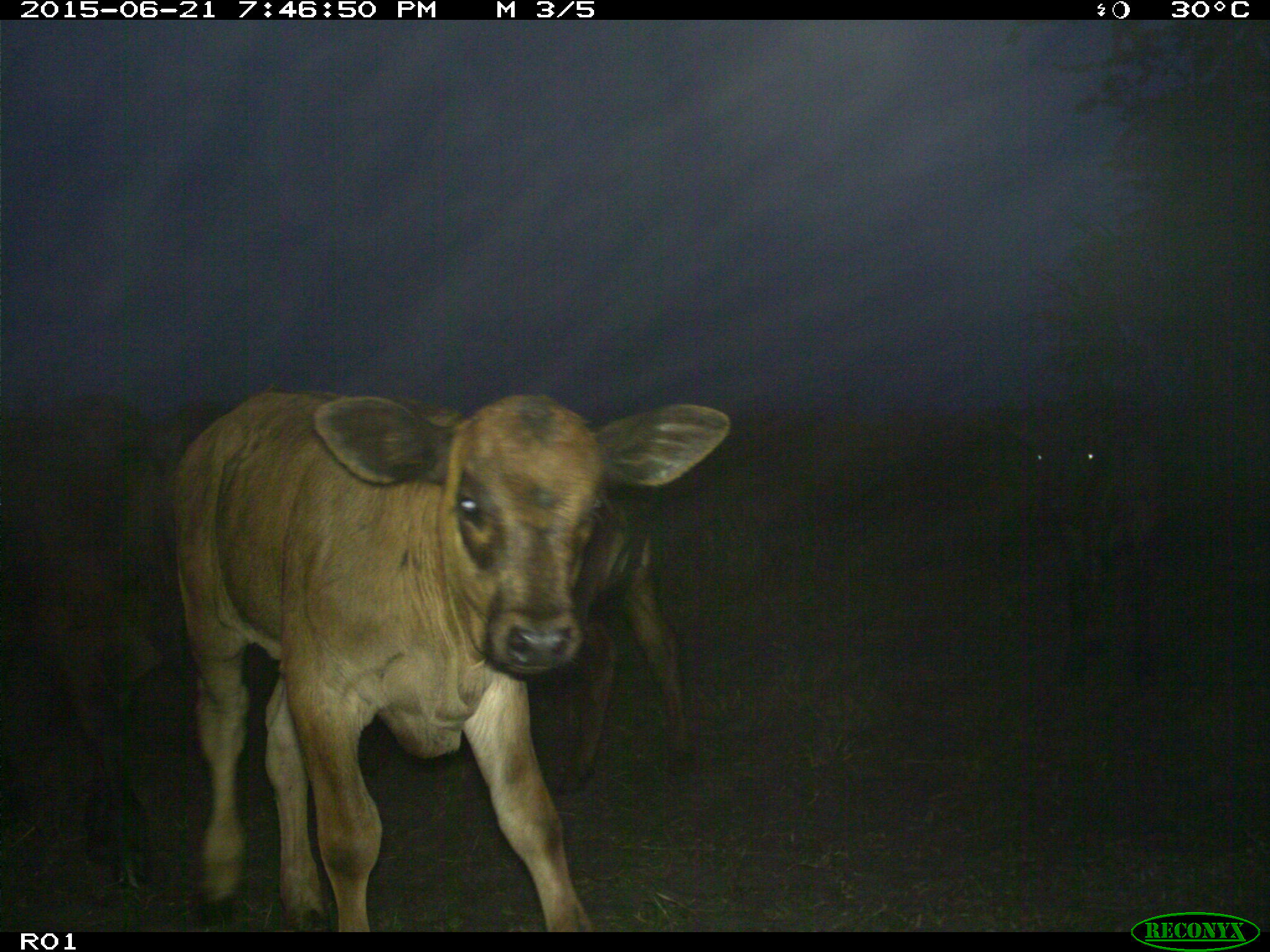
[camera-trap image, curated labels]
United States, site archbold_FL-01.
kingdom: Animalia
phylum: Chordata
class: Mammalia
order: Artiodactyla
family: Bovidae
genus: Bos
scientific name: Bos taurus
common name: domestic cow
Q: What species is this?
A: Bos taurus (domestic cow).